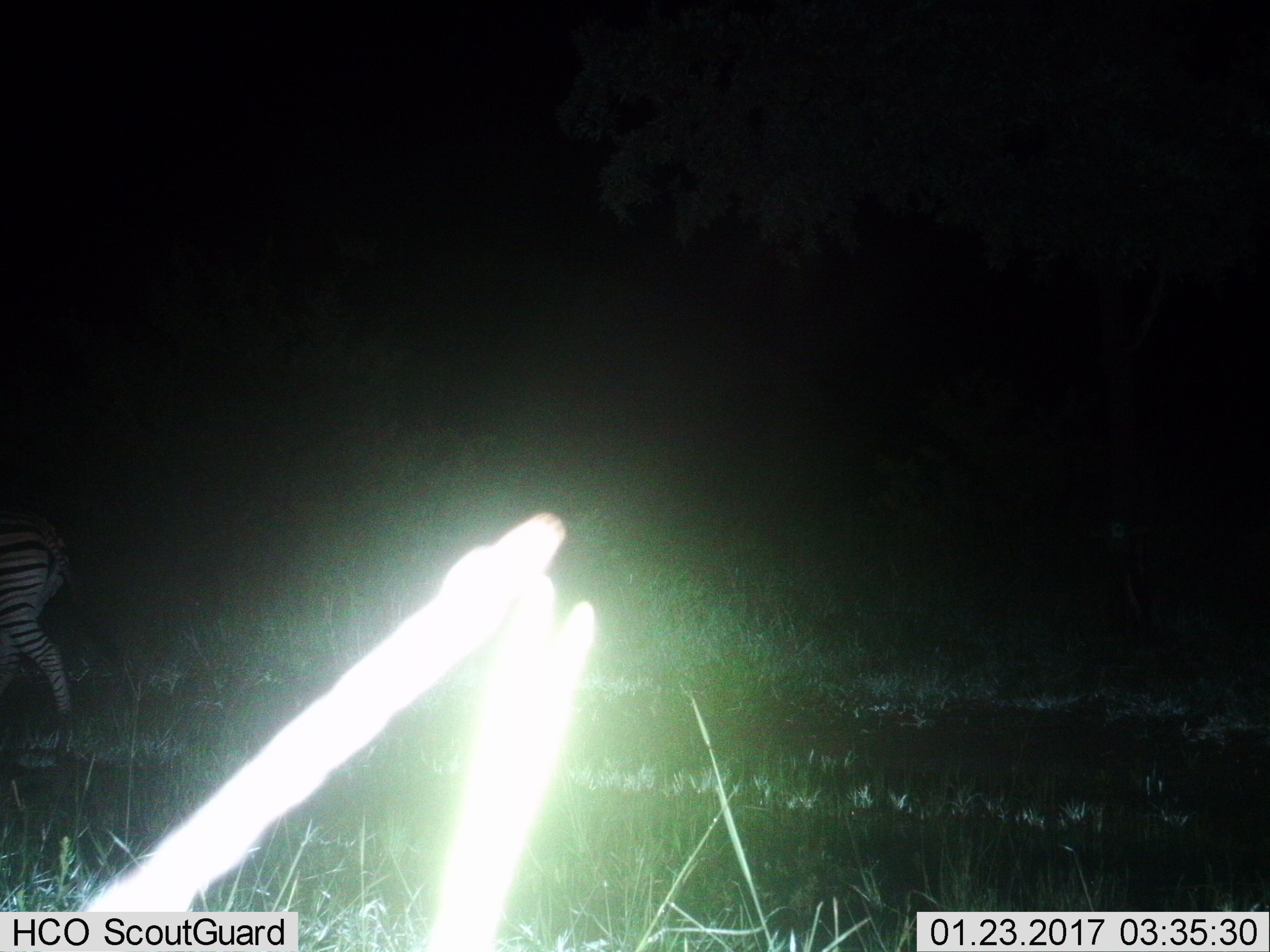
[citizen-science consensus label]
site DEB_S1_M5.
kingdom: Animalia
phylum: Chordata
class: Mammalia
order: Perissodactyla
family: Equidae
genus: Equus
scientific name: Equus quagga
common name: plains zebra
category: zebraplains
Zebraplains (plains zebra) (Equus quagga), count 1. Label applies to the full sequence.